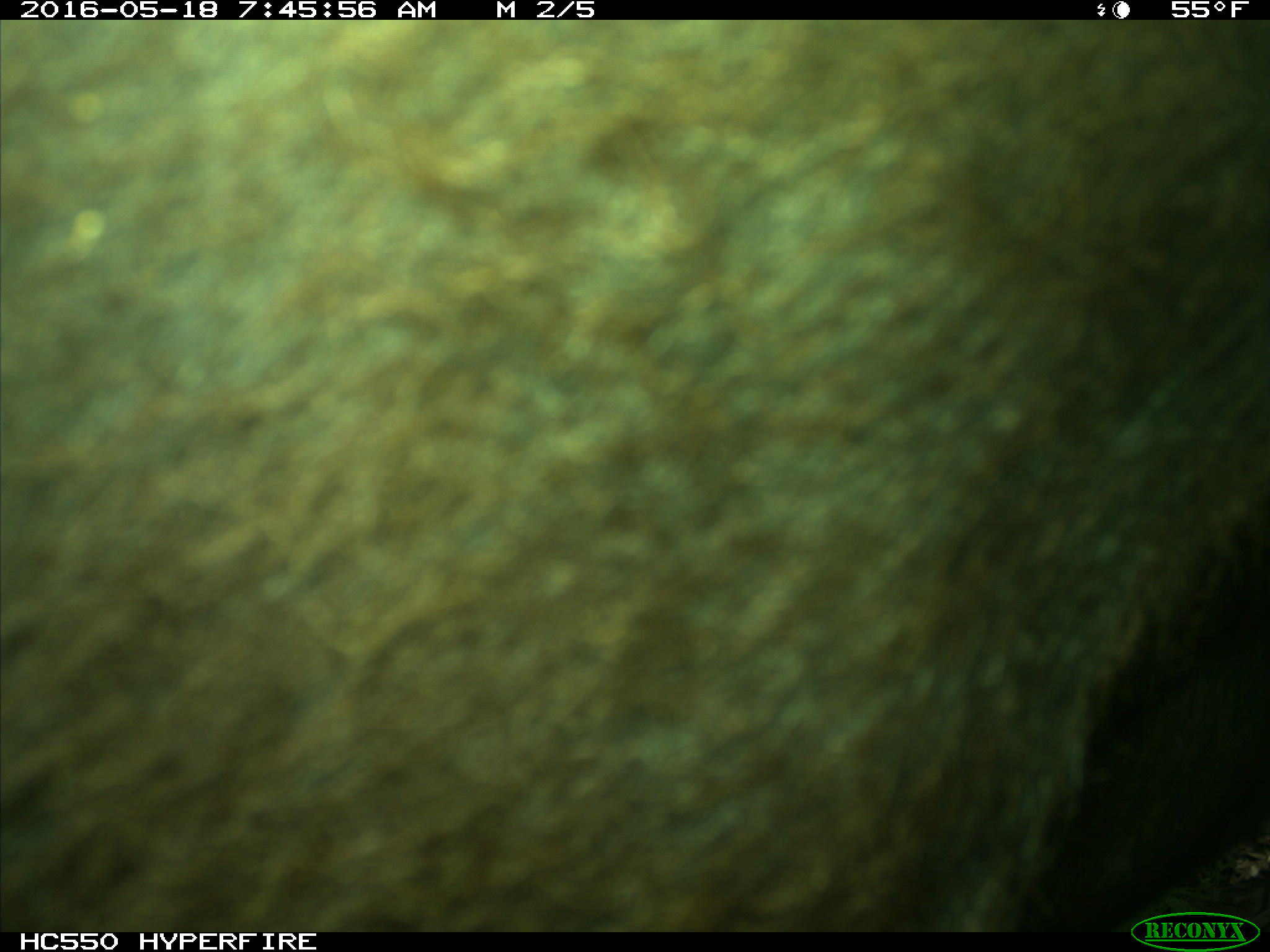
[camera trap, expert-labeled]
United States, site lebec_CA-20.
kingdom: Animalia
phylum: Chordata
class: Mammalia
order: Artiodactyla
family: Bovidae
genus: Bos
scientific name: Bos taurus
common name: domestic cow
Bos taurus (domestic cow).